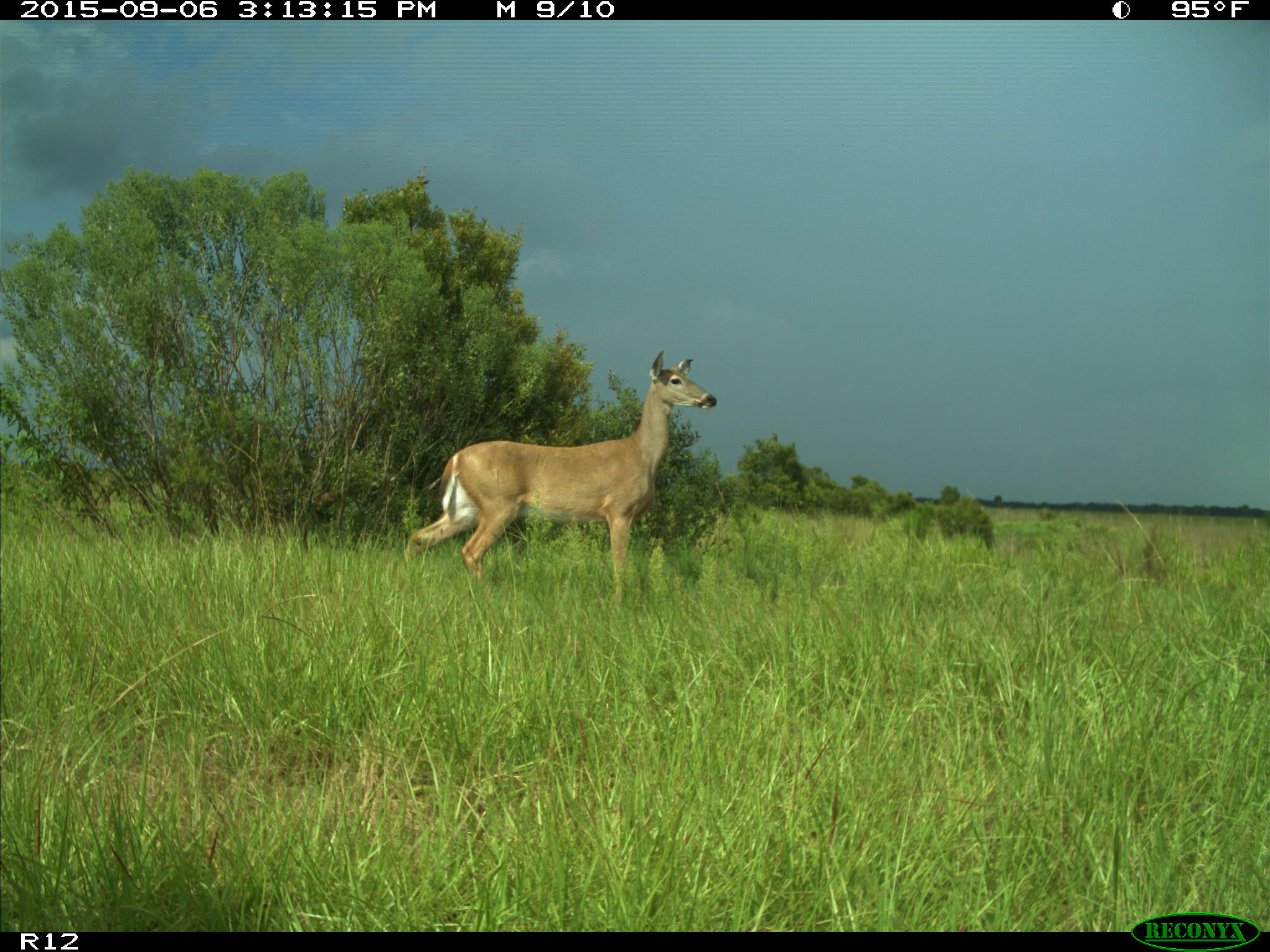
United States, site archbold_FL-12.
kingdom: Animalia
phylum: Chordata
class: Mammalia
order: Artiodactyla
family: Cervidae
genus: Odocoileus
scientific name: Odocoileus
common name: deer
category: unidentified deer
Unidentified deer (deer) (Odocoileus).